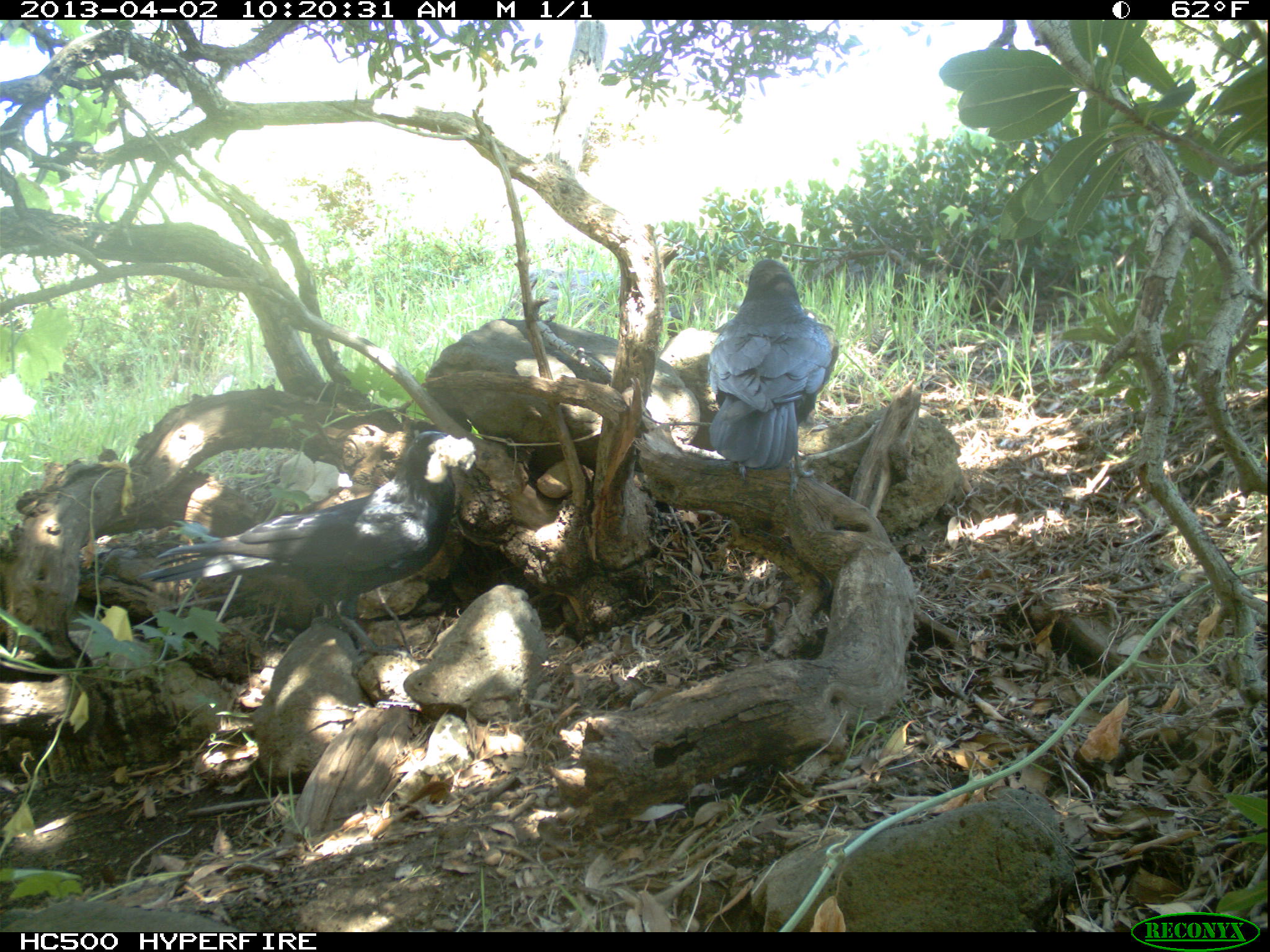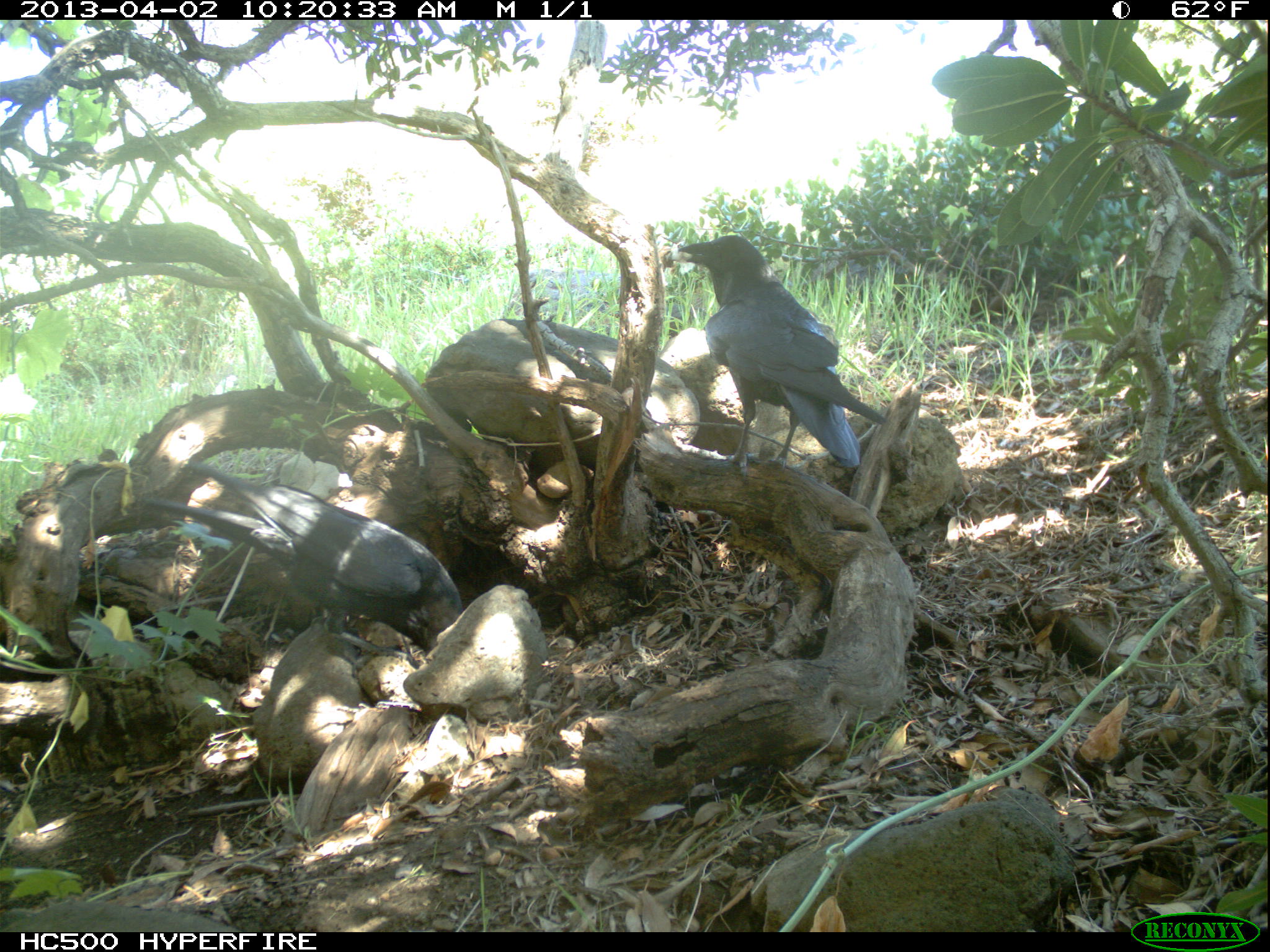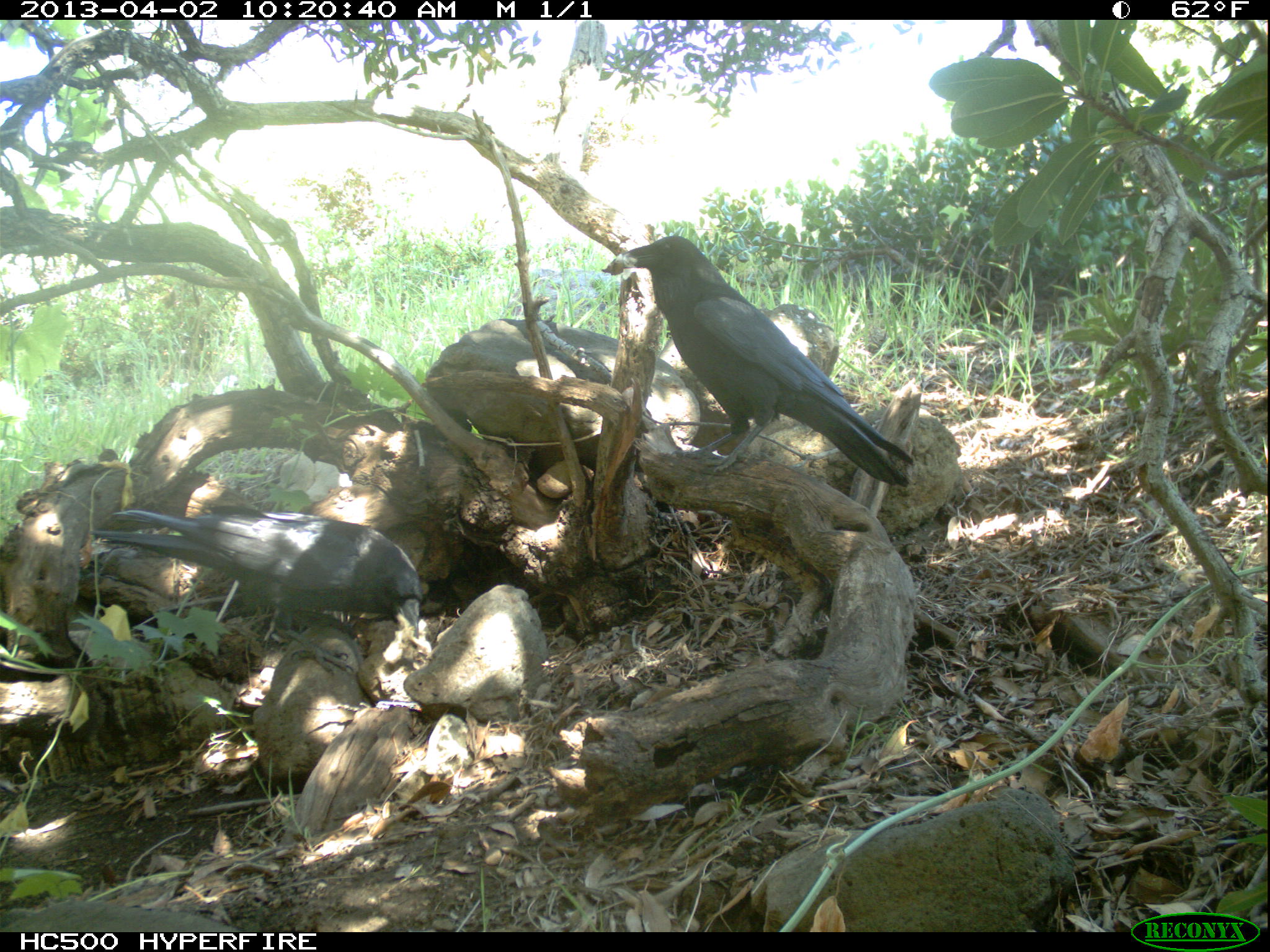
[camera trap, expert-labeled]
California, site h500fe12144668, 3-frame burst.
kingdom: Animalia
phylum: Chordata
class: Aves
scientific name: Aves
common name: bird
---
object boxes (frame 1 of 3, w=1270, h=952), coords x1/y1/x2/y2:
bird: 138/429/464/661; 706/258/832/502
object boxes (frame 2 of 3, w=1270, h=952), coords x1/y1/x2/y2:
bird: 143/462/461/681; 677/234/886/478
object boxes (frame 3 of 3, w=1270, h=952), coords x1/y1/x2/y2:
bird: 620/233/913/486; 87/508/423/676